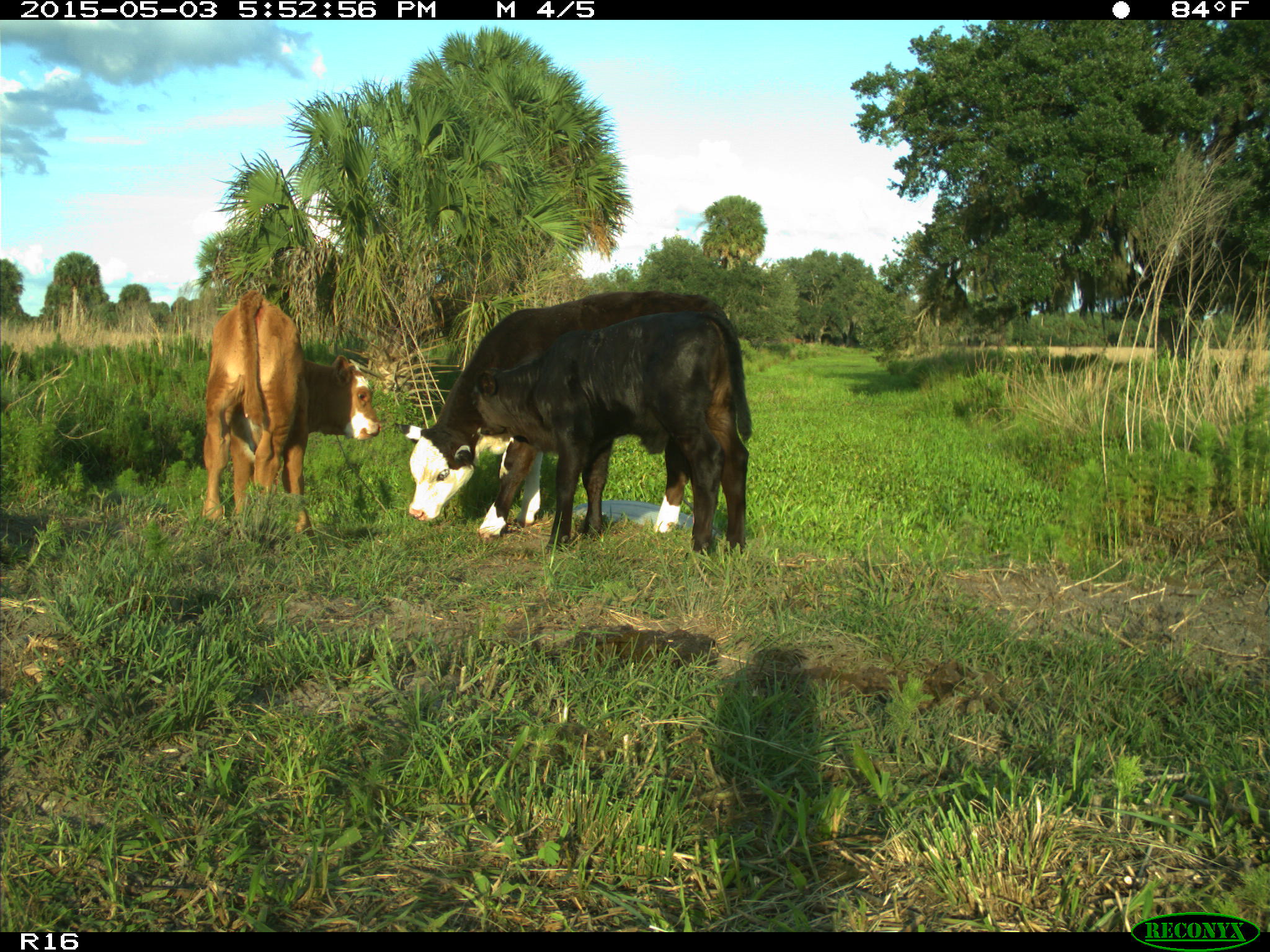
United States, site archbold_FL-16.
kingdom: Animalia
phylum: Chordata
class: Mammalia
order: Artiodactyla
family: Bovidae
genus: Bos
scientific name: Bos taurus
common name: domestic cow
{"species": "Bos taurus (domestic cow)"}